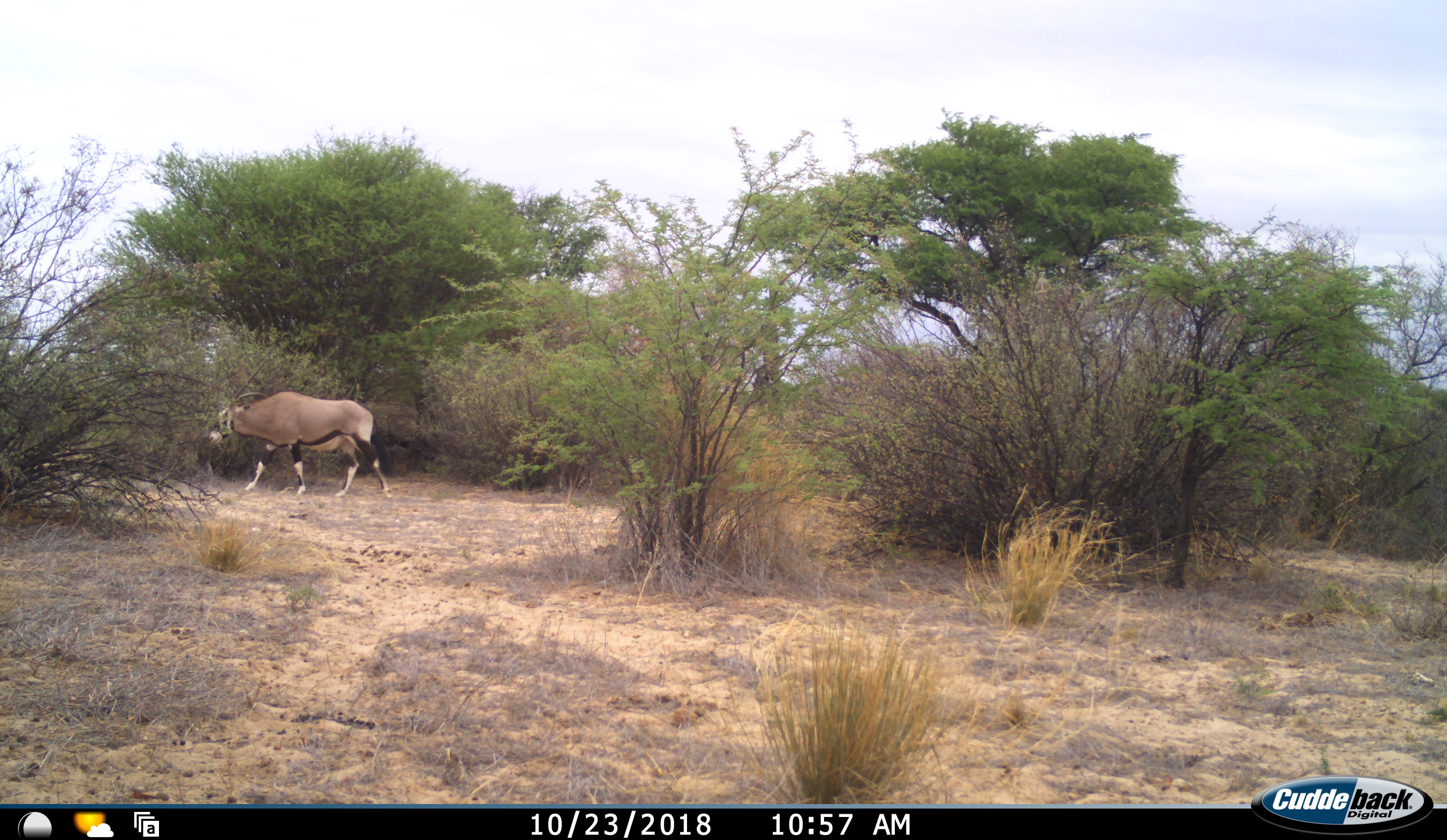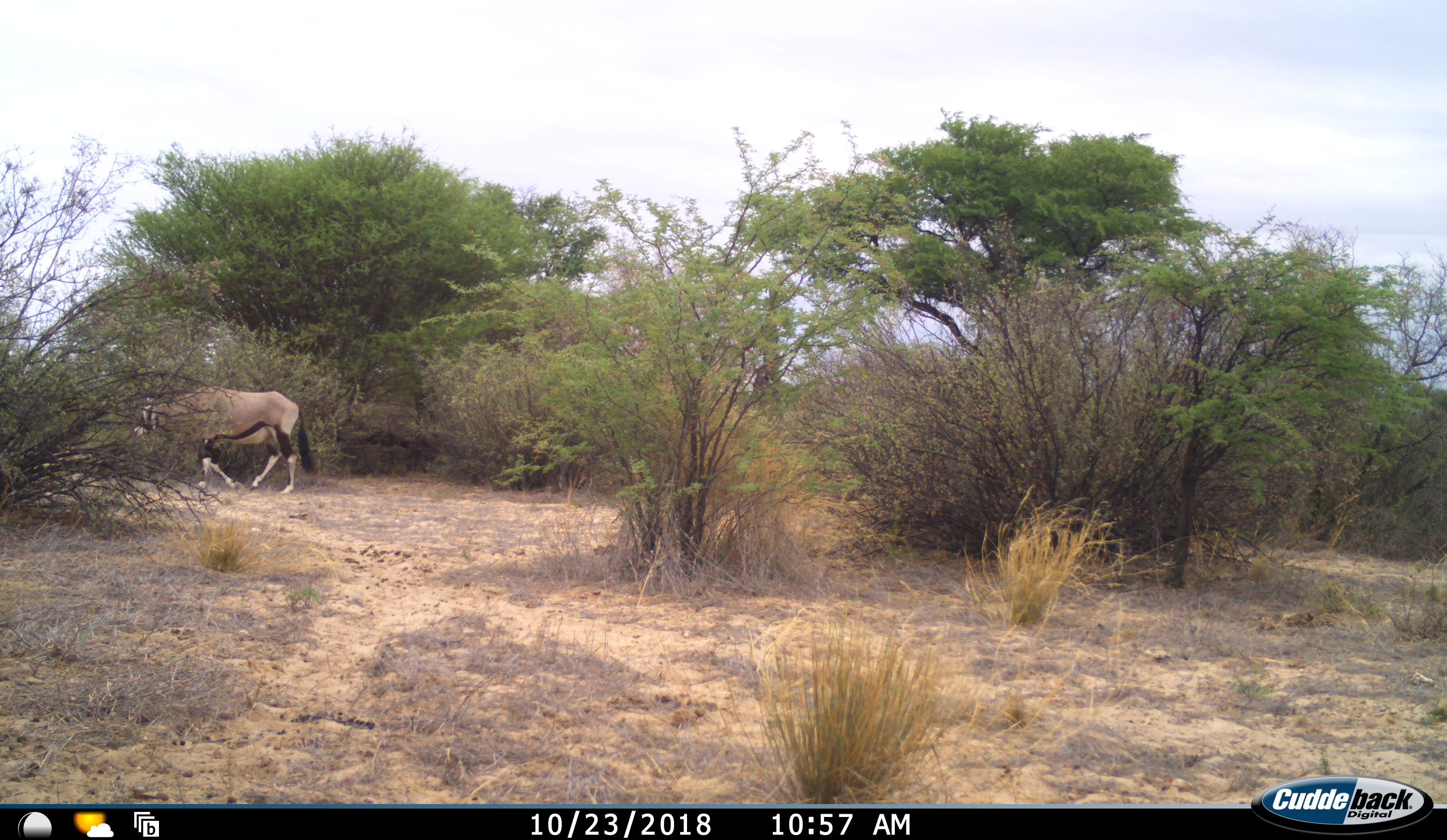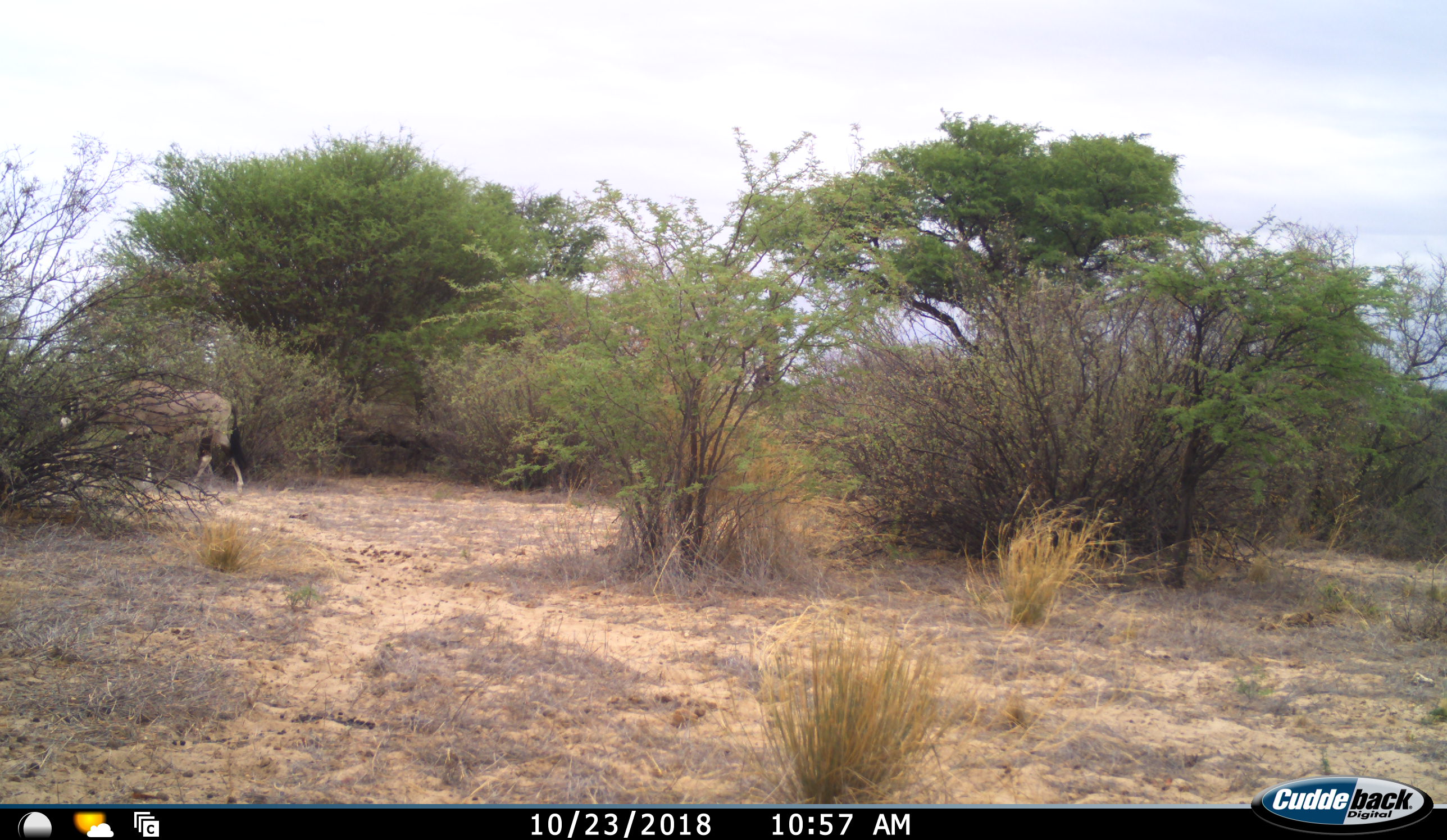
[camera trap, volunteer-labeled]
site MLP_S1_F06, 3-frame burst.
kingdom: Animalia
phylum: Chordata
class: Mammalia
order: Artiodactyla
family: Bovidae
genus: Oryx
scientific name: Oryx gazella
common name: gemsbok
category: oryx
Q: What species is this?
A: Oryx (gemsbok) (Oryx gazella).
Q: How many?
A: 1.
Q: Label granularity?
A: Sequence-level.